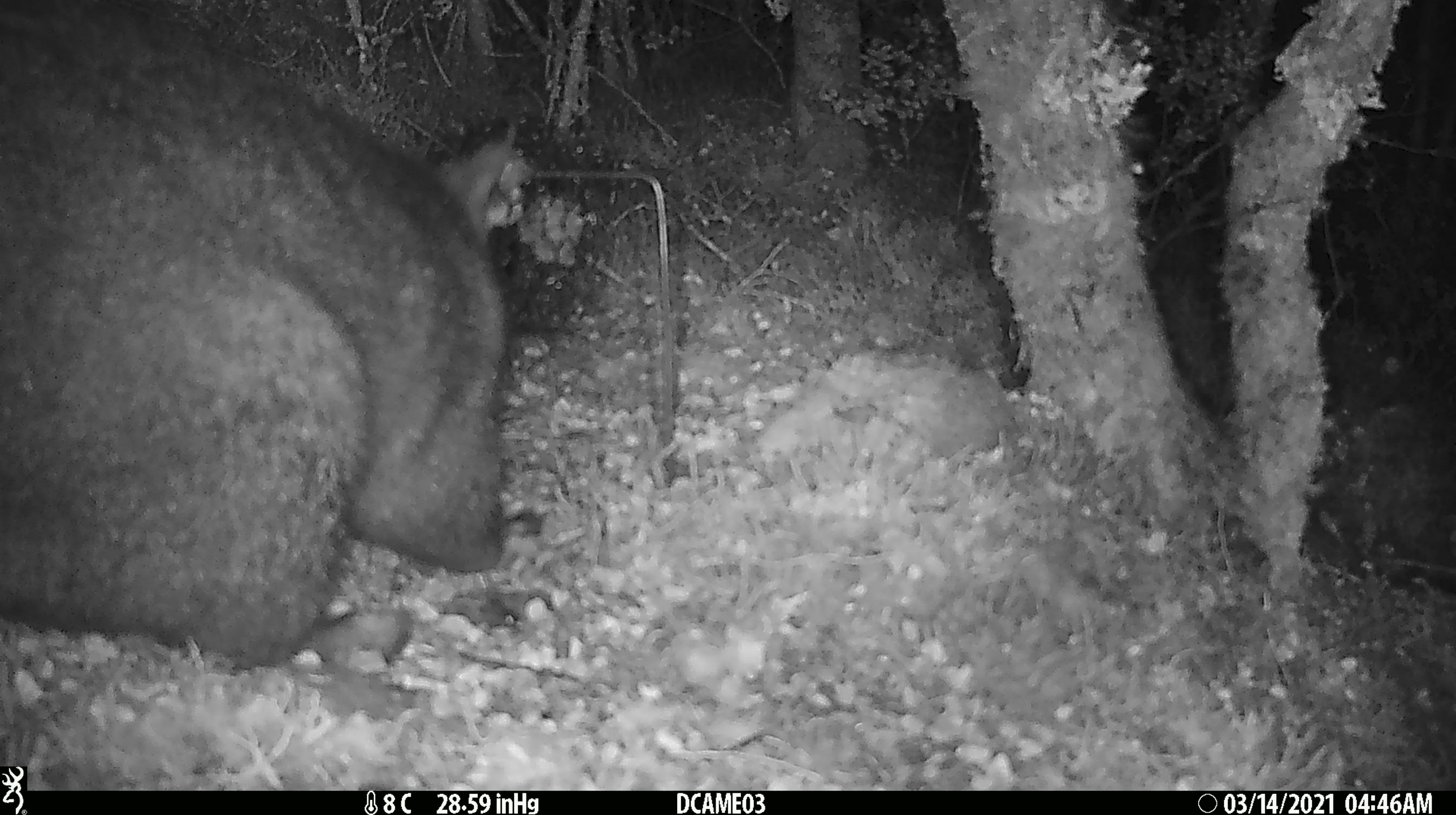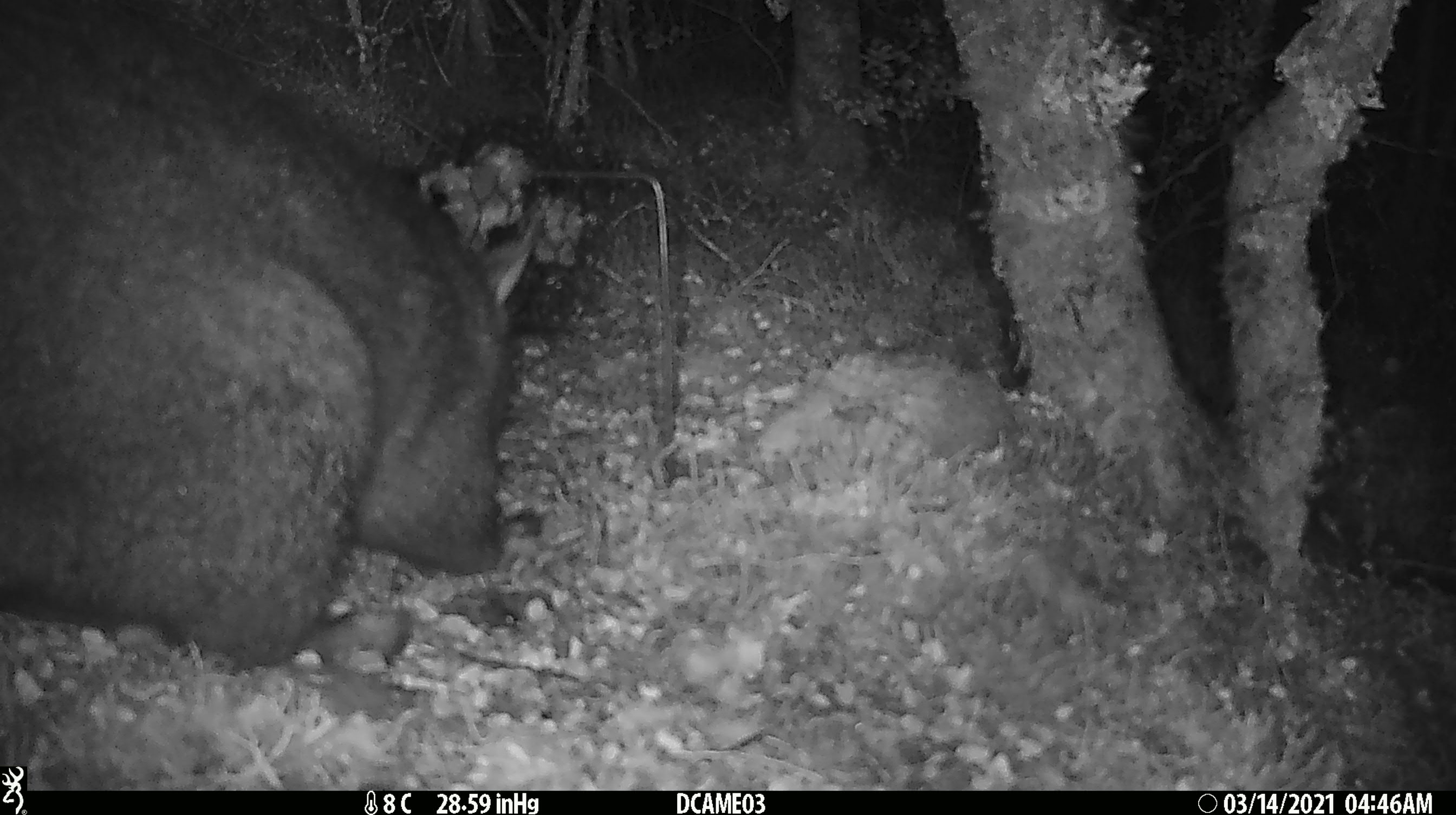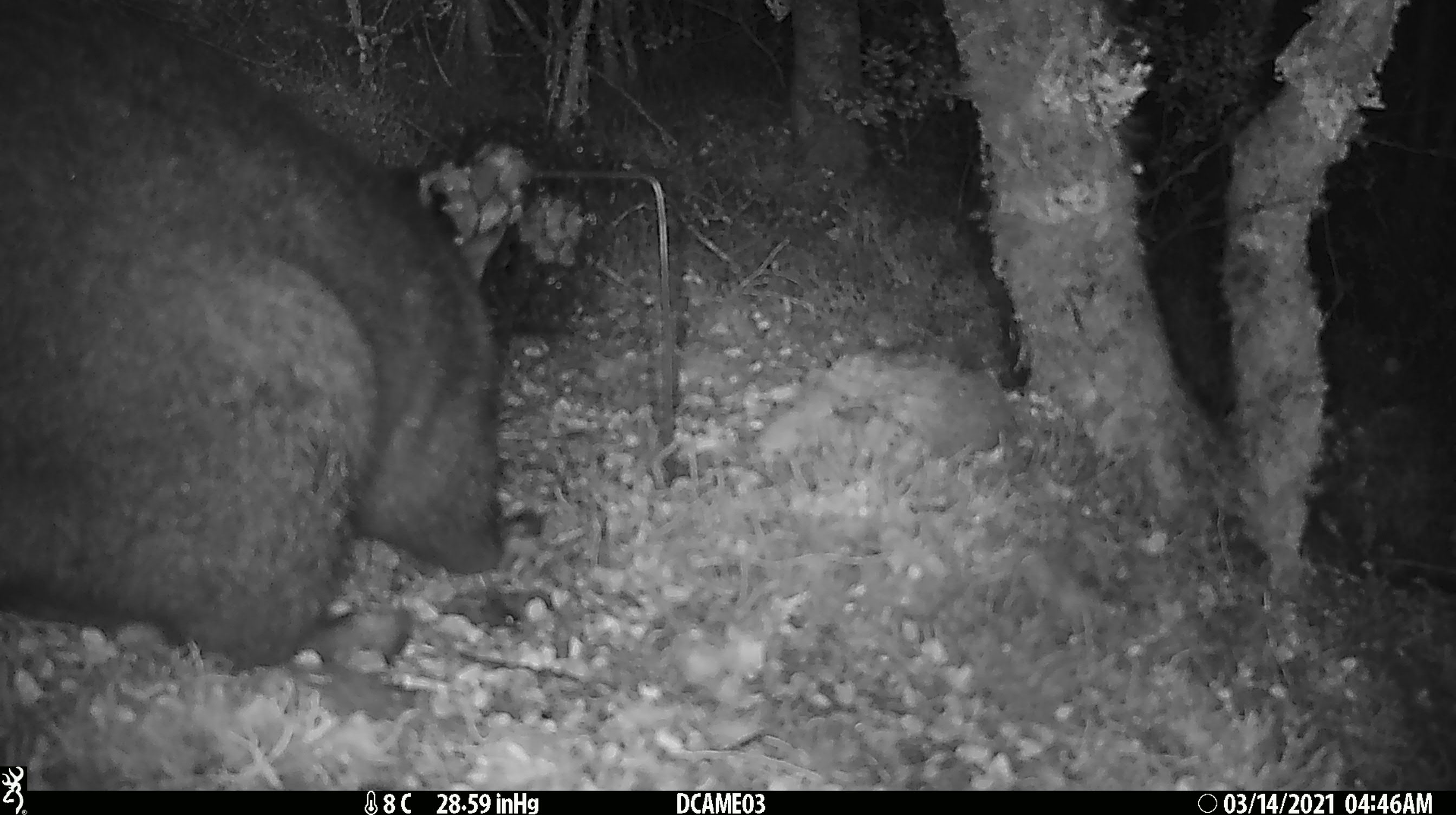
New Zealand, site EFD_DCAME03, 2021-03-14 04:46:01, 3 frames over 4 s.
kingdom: Animalia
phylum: Chordata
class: Mammalia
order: Diprotodontia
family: Phalangeridae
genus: Trichosurus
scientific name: Trichosurus vulpecula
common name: common brushtail possum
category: possum